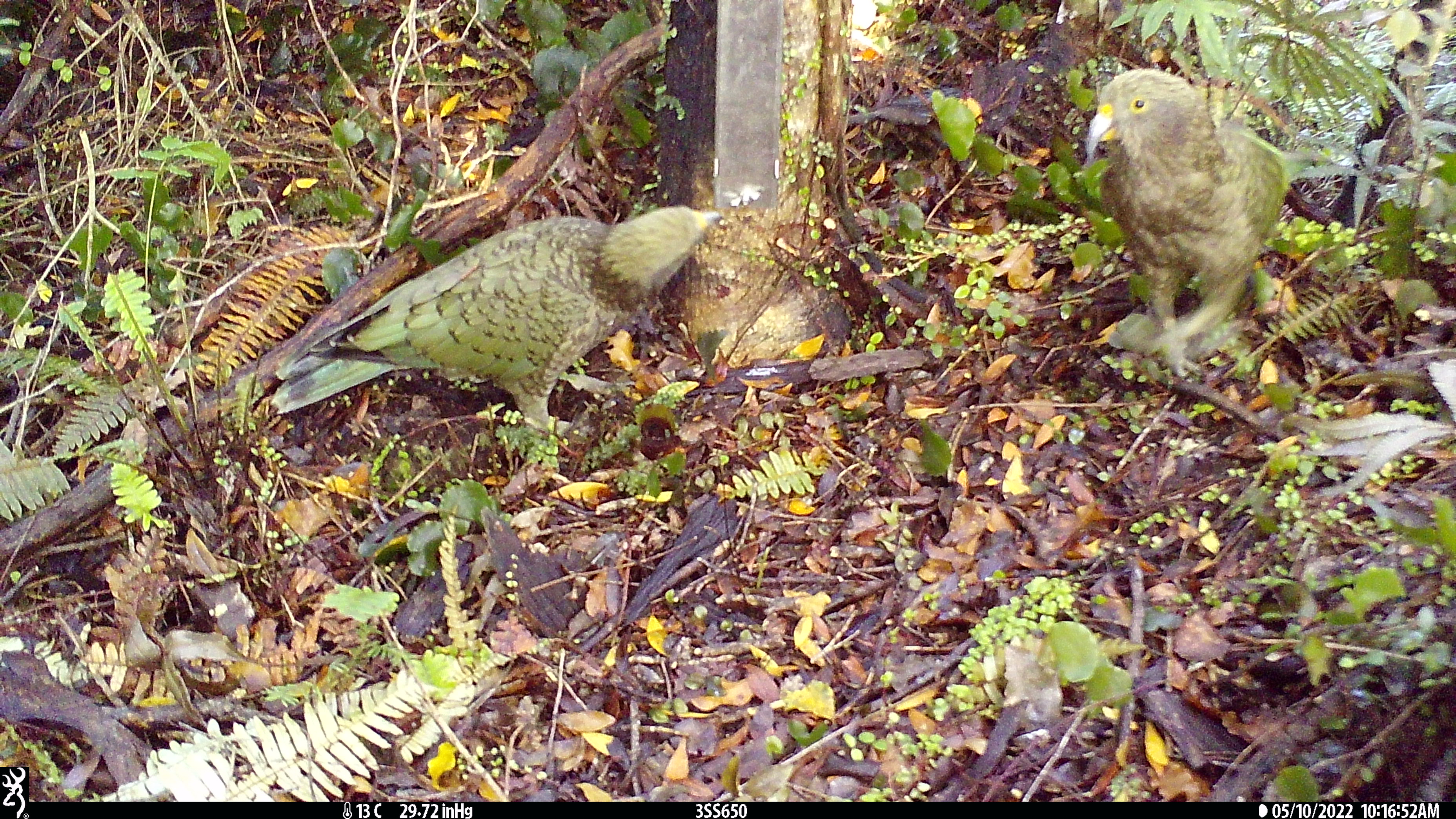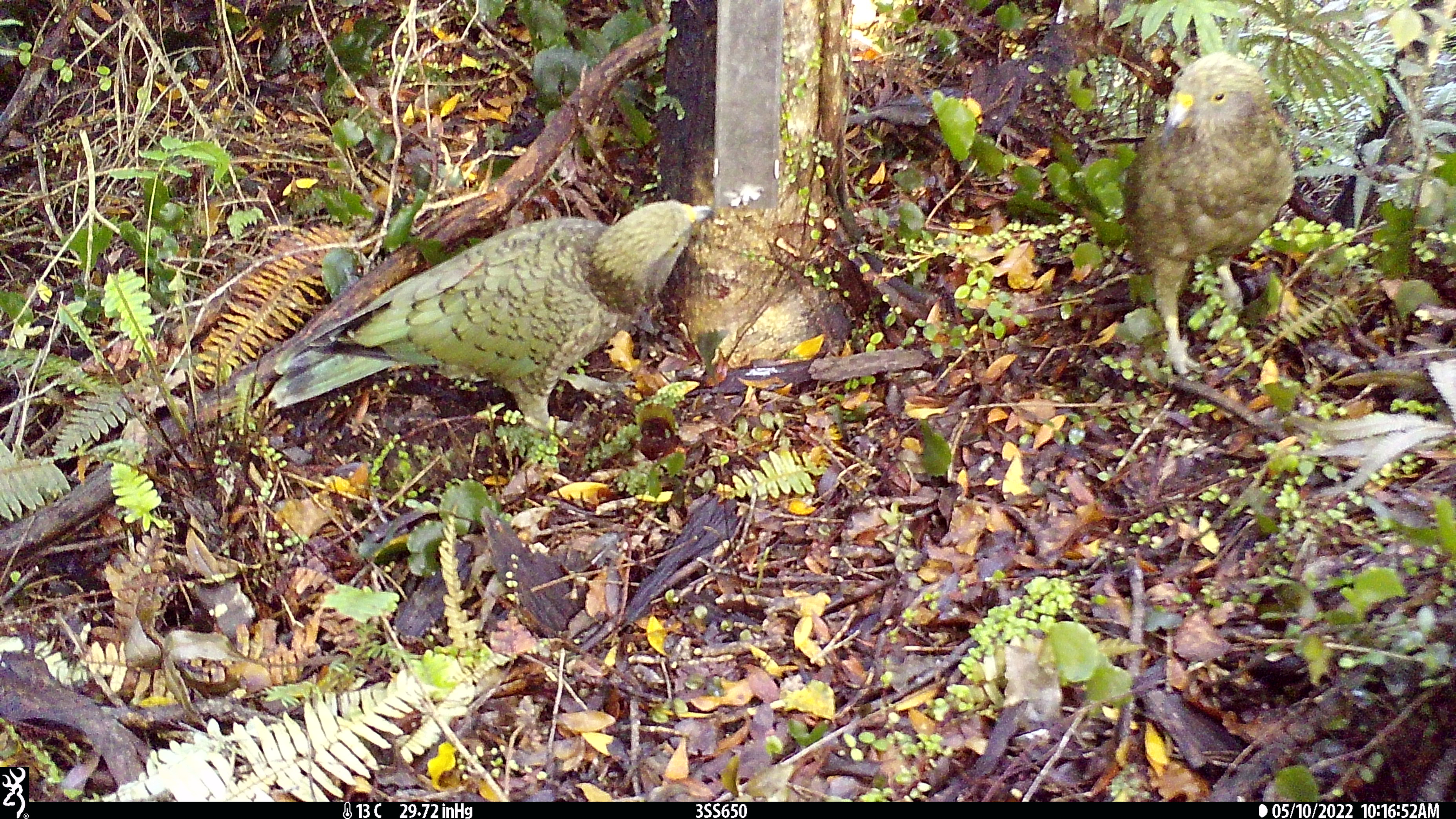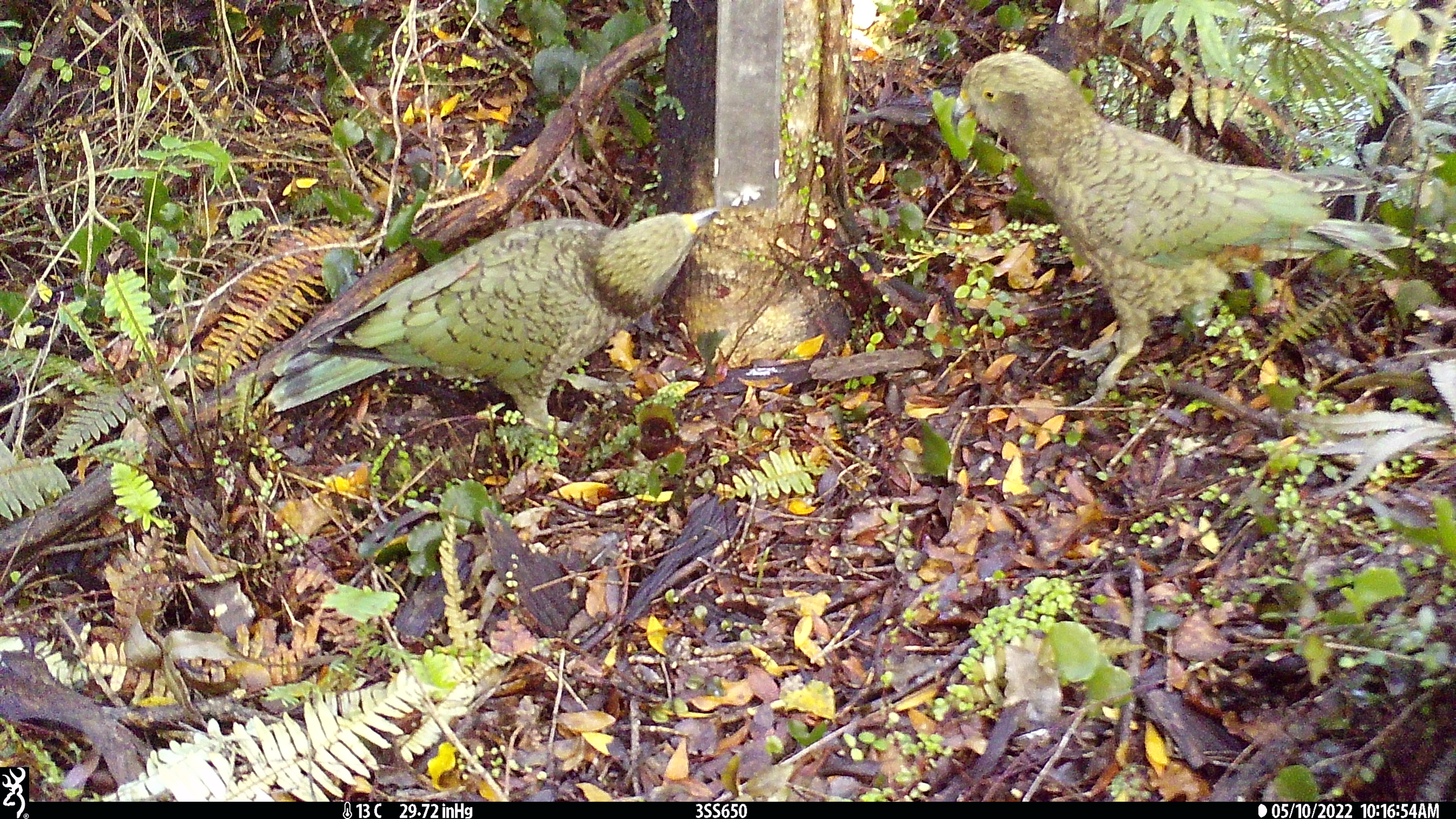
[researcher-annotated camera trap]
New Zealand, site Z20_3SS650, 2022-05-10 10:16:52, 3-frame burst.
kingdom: Animalia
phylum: Chordata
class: Aves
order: Psittaciformes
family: Strigopidae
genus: Nestor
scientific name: Nestor notabilis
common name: kea